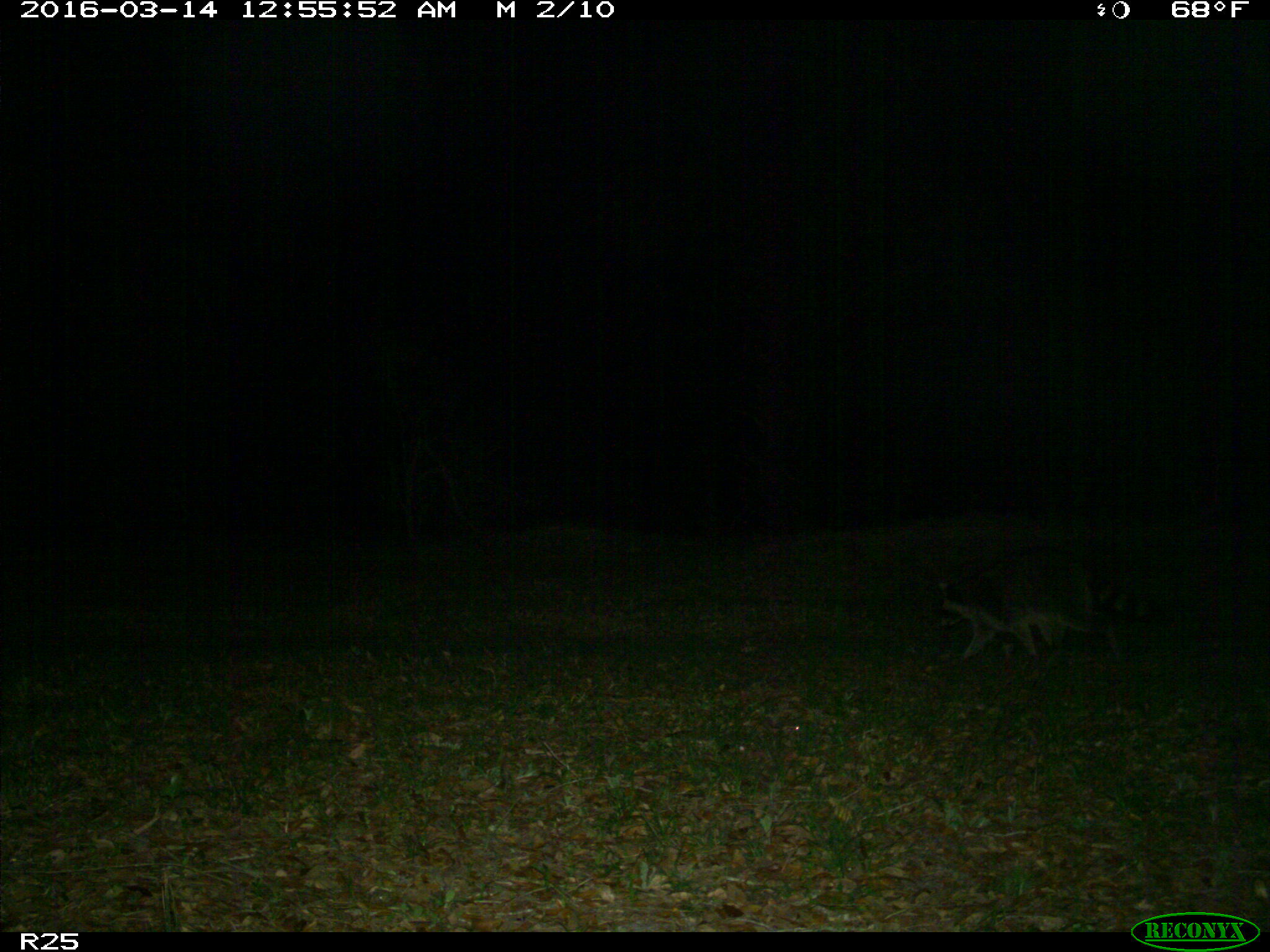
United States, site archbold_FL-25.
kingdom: Animalia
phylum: Chordata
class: Mammalia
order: Carnivora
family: Procyonidae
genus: Procyon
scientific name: Procyon lotor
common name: common raccoon